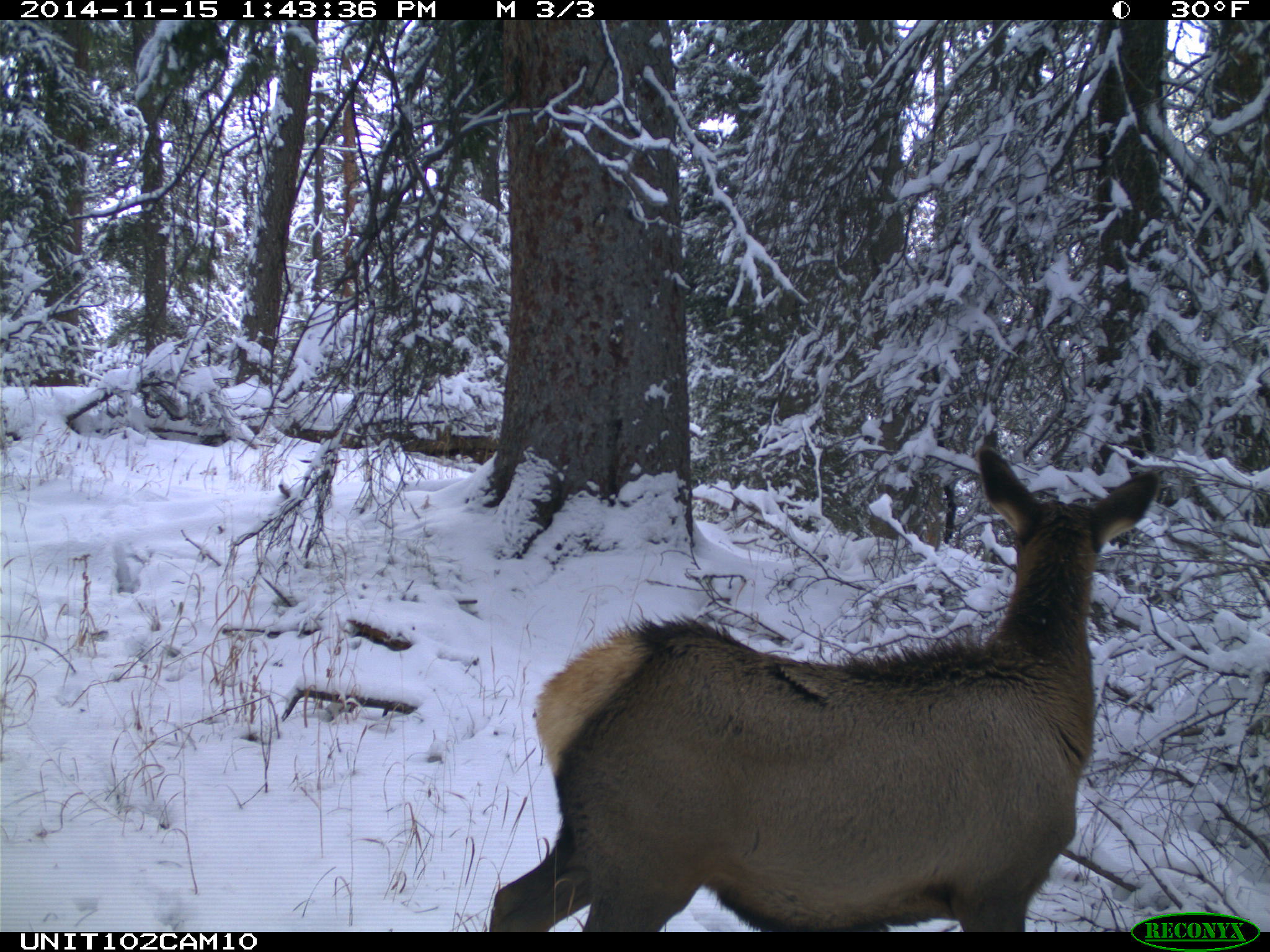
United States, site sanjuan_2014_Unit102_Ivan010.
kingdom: Animalia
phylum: Chordata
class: Mammalia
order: Artiodactyla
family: Cervidae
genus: Cervus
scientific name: Cervus elaphus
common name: red deer